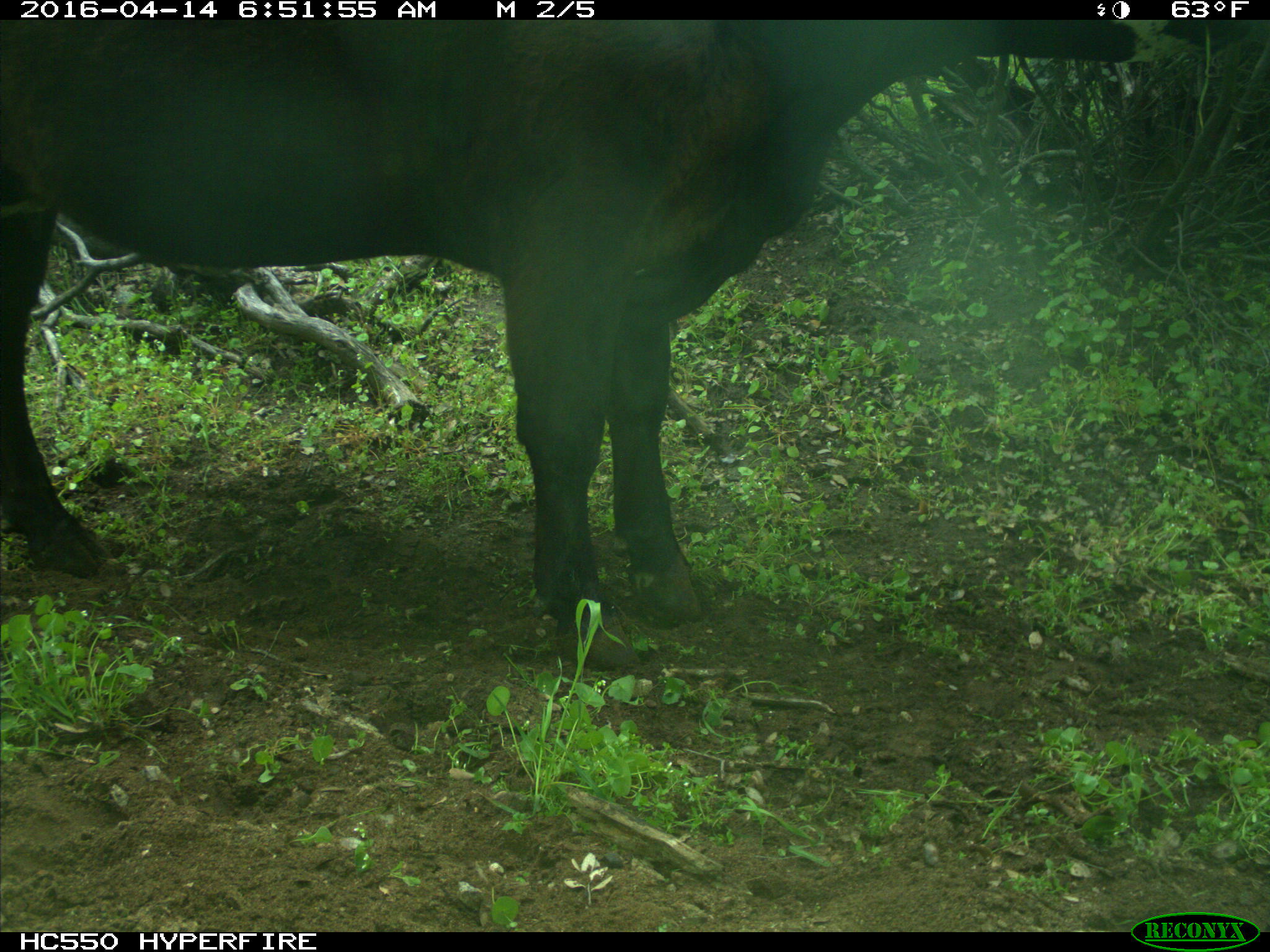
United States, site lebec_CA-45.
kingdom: Animalia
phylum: Chordata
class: Mammalia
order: Artiodactyla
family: Bovidae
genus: Bos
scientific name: Bos taurus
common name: domestic cow